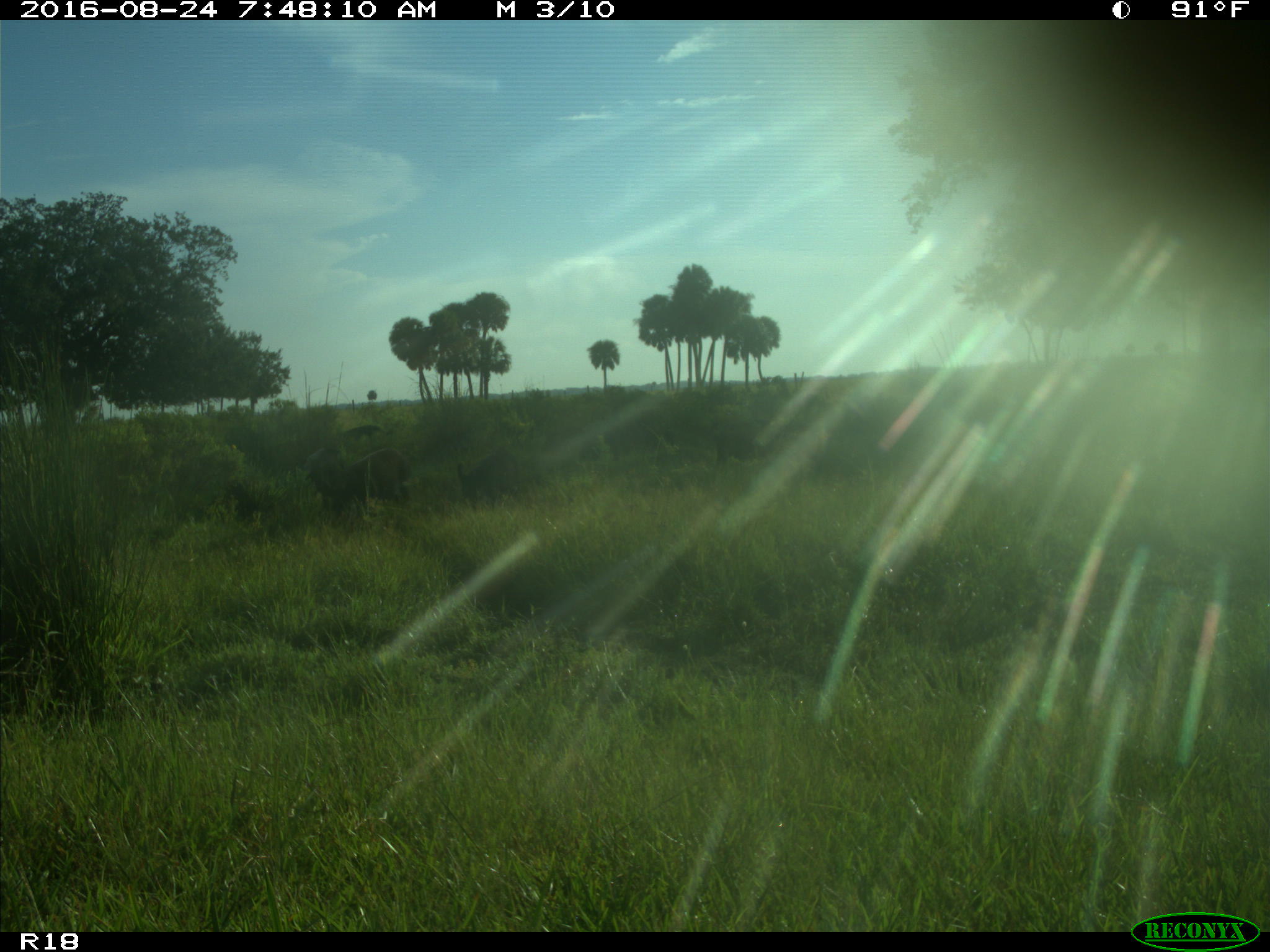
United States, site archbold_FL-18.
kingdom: Animalia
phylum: Chordata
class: Mammalia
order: Artiodactyla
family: Suidae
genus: Sus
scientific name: Sus scrofa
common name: wild boar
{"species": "Sus scrofa (wild boar)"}